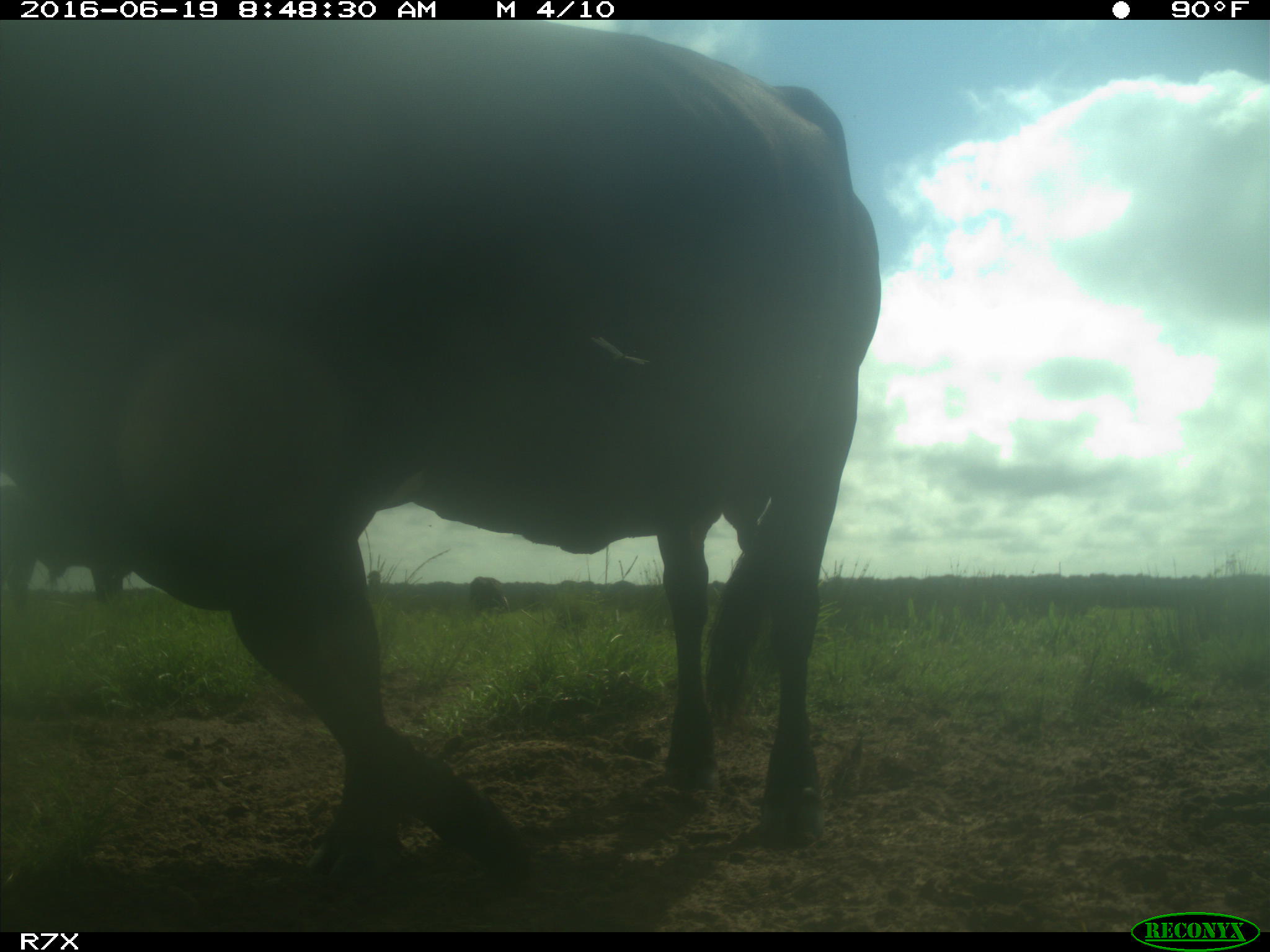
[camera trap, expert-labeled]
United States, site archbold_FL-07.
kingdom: Animalia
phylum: Chordata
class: Mammalia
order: Artiodactyla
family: Bovidae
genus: Bos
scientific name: Bos taurus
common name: domestic cow